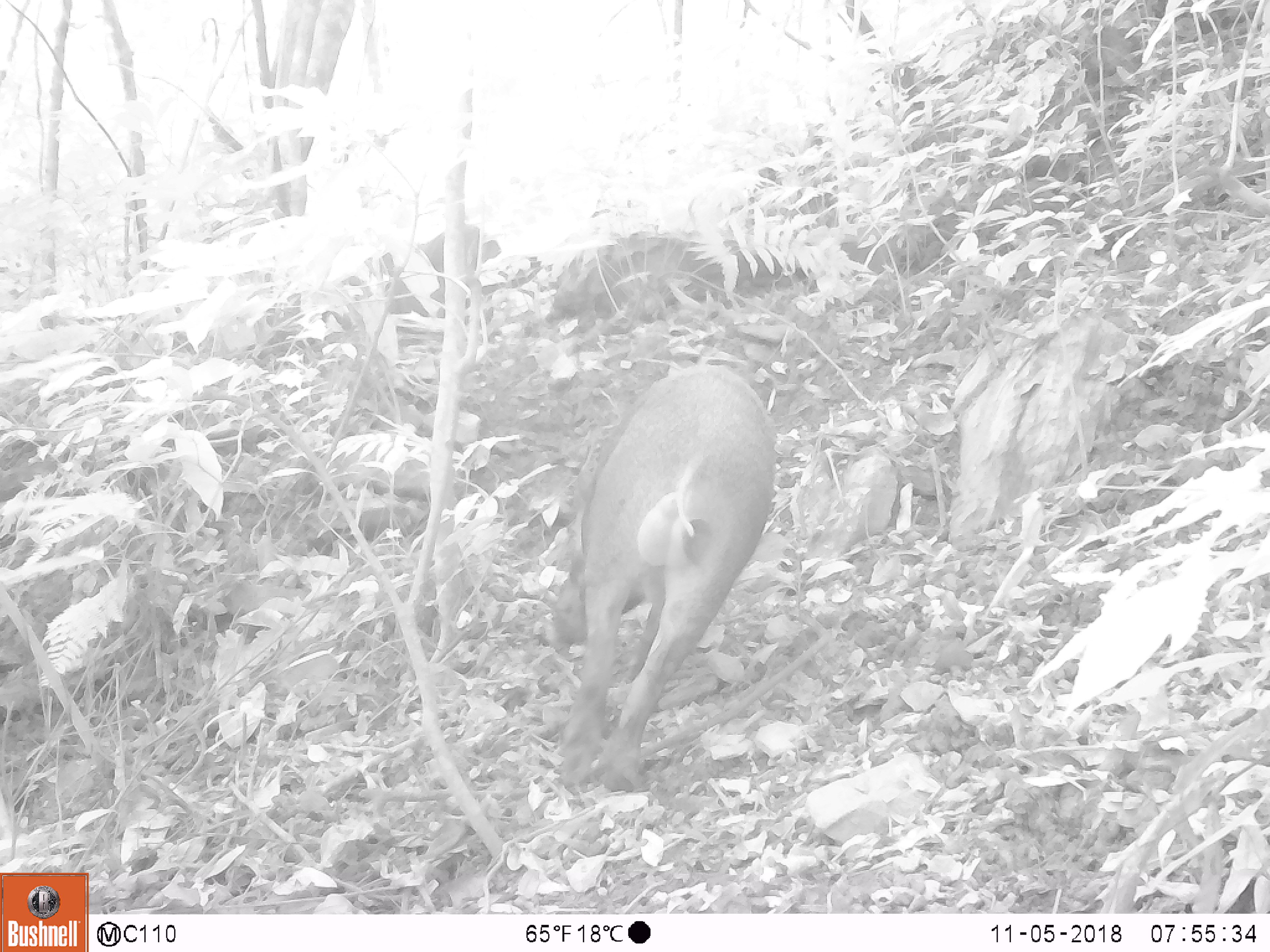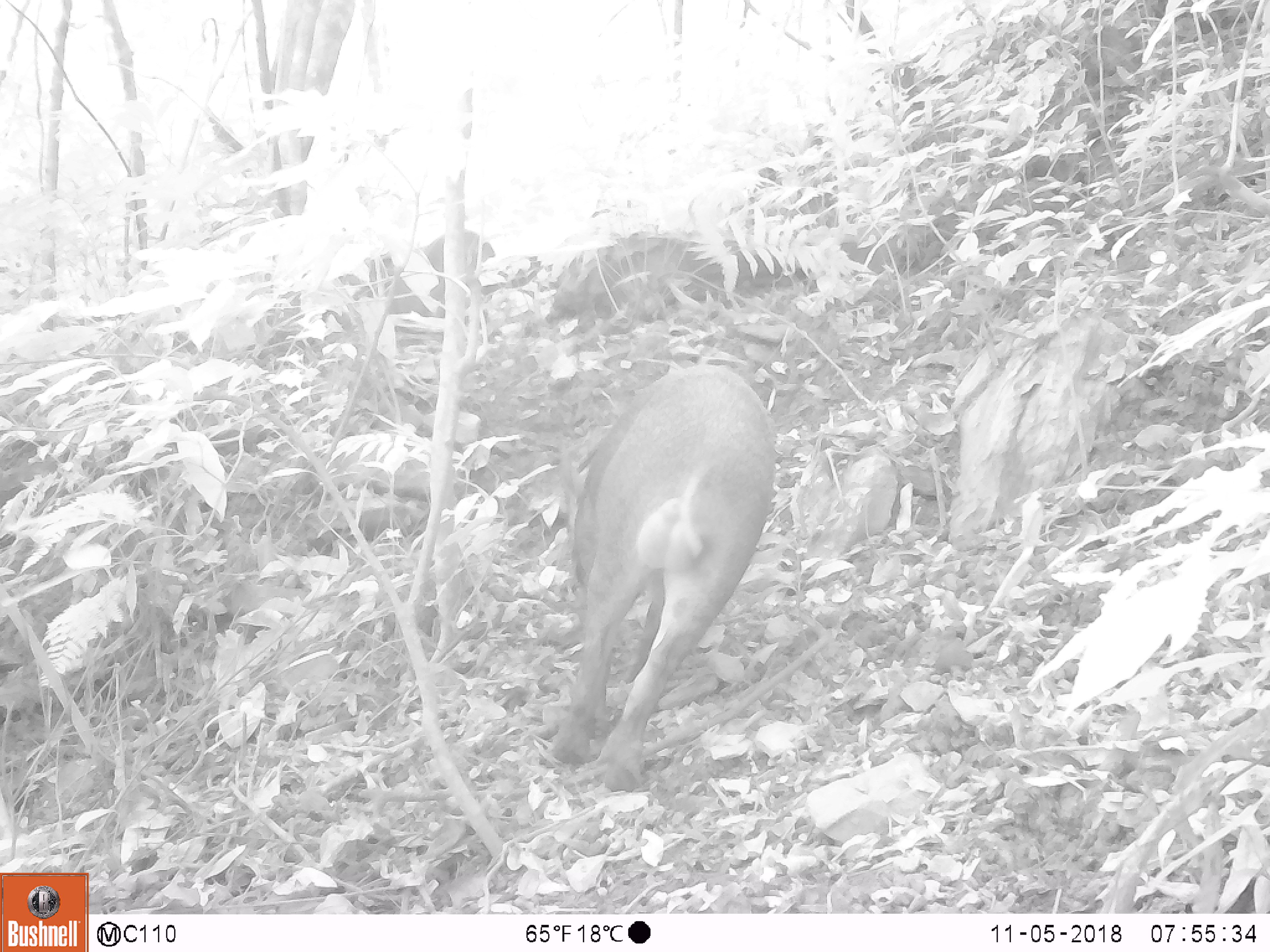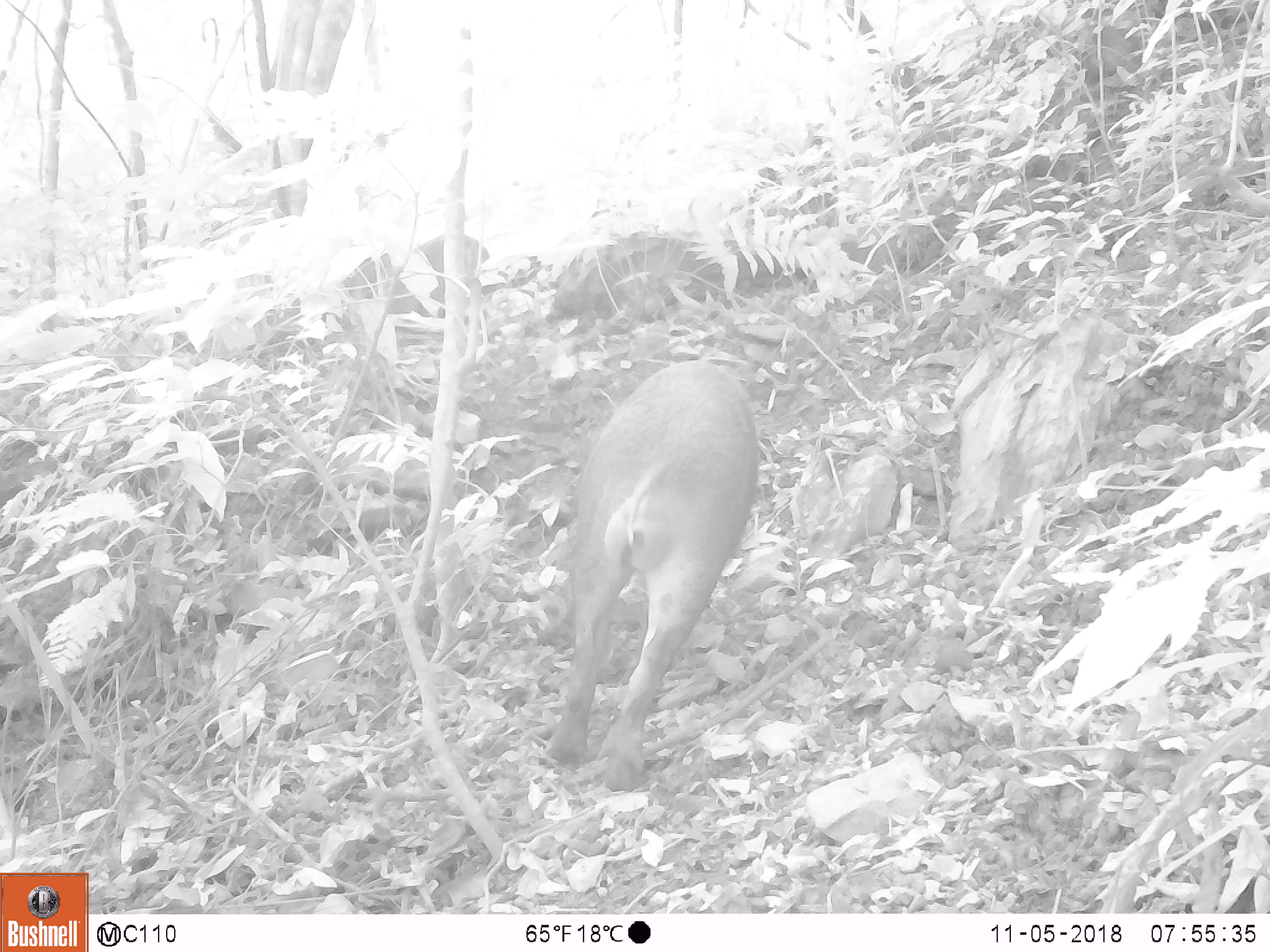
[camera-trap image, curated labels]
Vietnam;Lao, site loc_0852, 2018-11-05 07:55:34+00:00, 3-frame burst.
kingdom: Animalia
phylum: Chordata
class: Mammalia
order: Artiodactyla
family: Suidae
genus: Sus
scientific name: Sus scrofa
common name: eurasian wild pig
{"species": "eurasian wild pig (Sus scrofa)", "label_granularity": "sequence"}